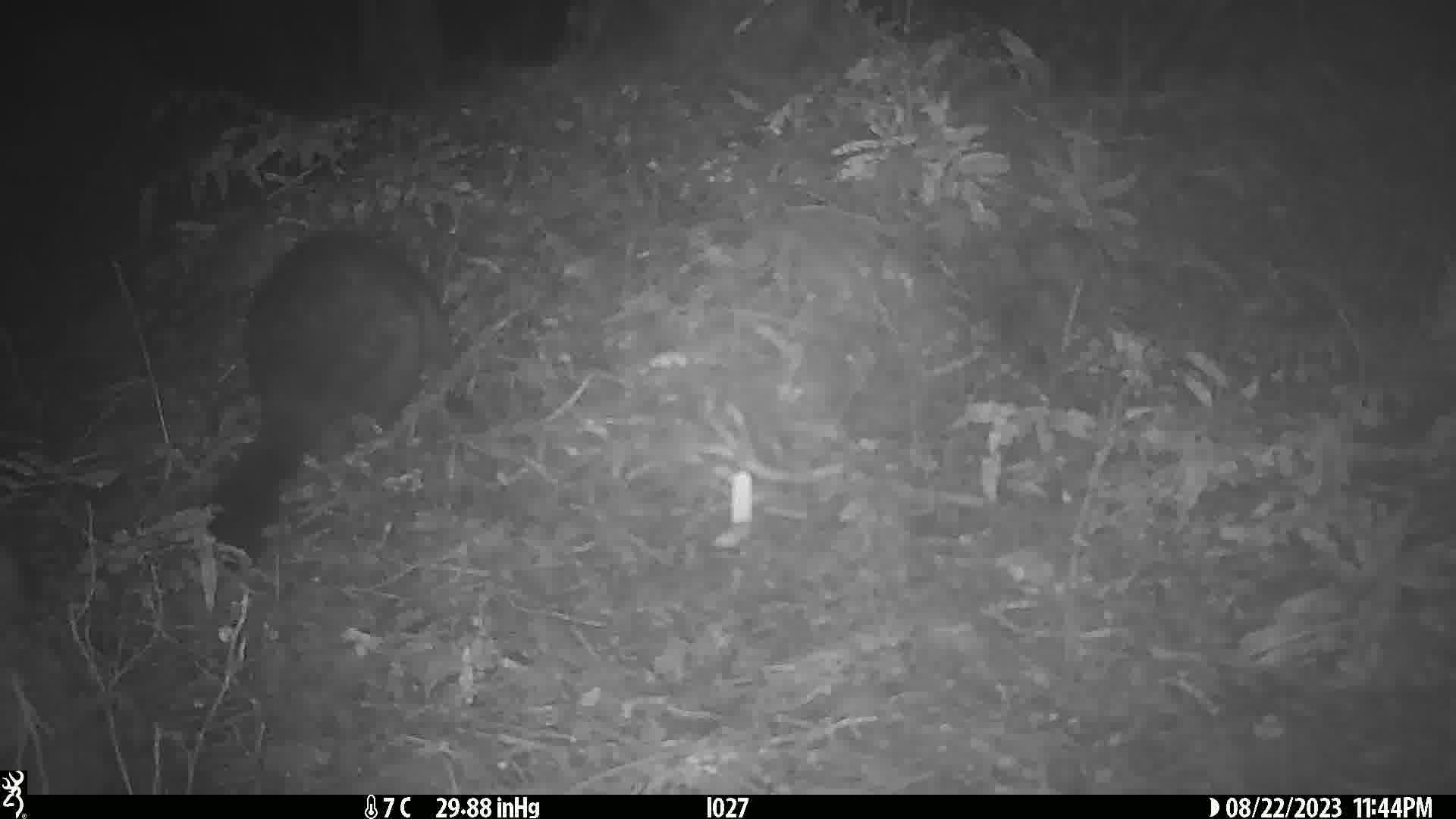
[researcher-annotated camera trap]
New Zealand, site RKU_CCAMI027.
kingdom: Animalia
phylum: Chordata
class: Mammalia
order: Diprotodontia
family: Phalangeridae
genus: Trichosurus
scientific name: Trichosurus vulpecula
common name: common brushtail possum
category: possum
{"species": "possum (common brushtail possum) (Trichosurus vulpecula)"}